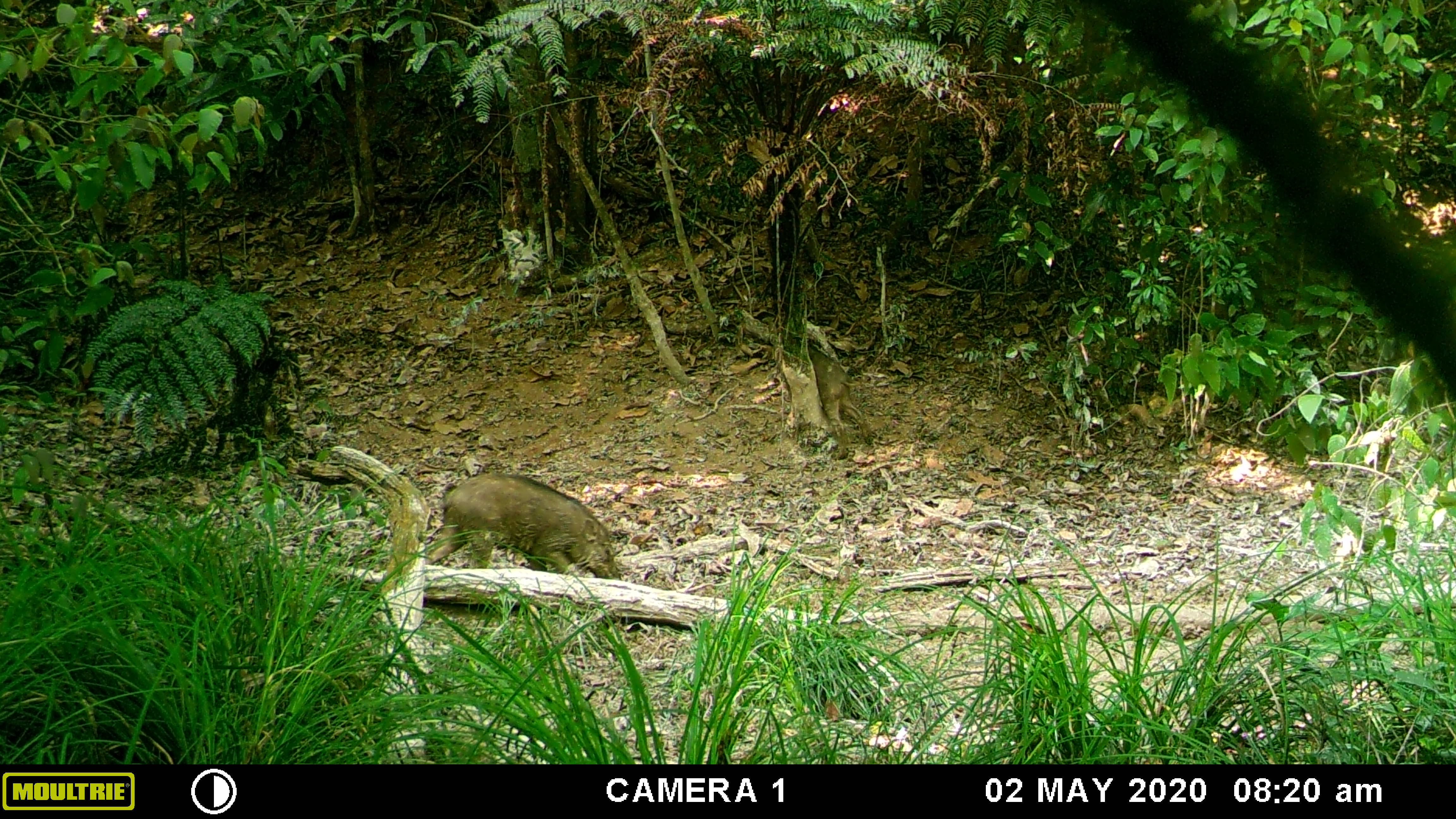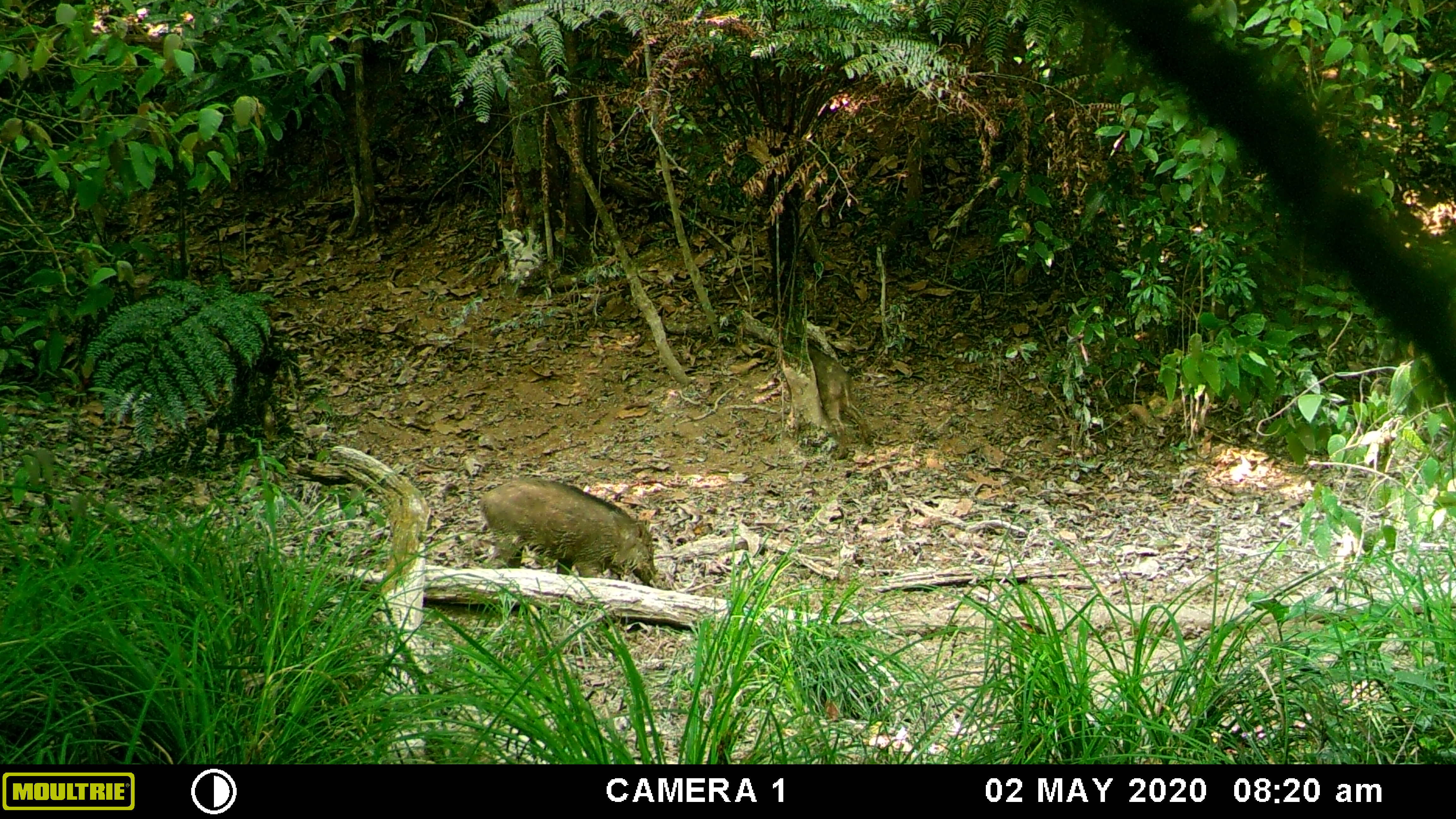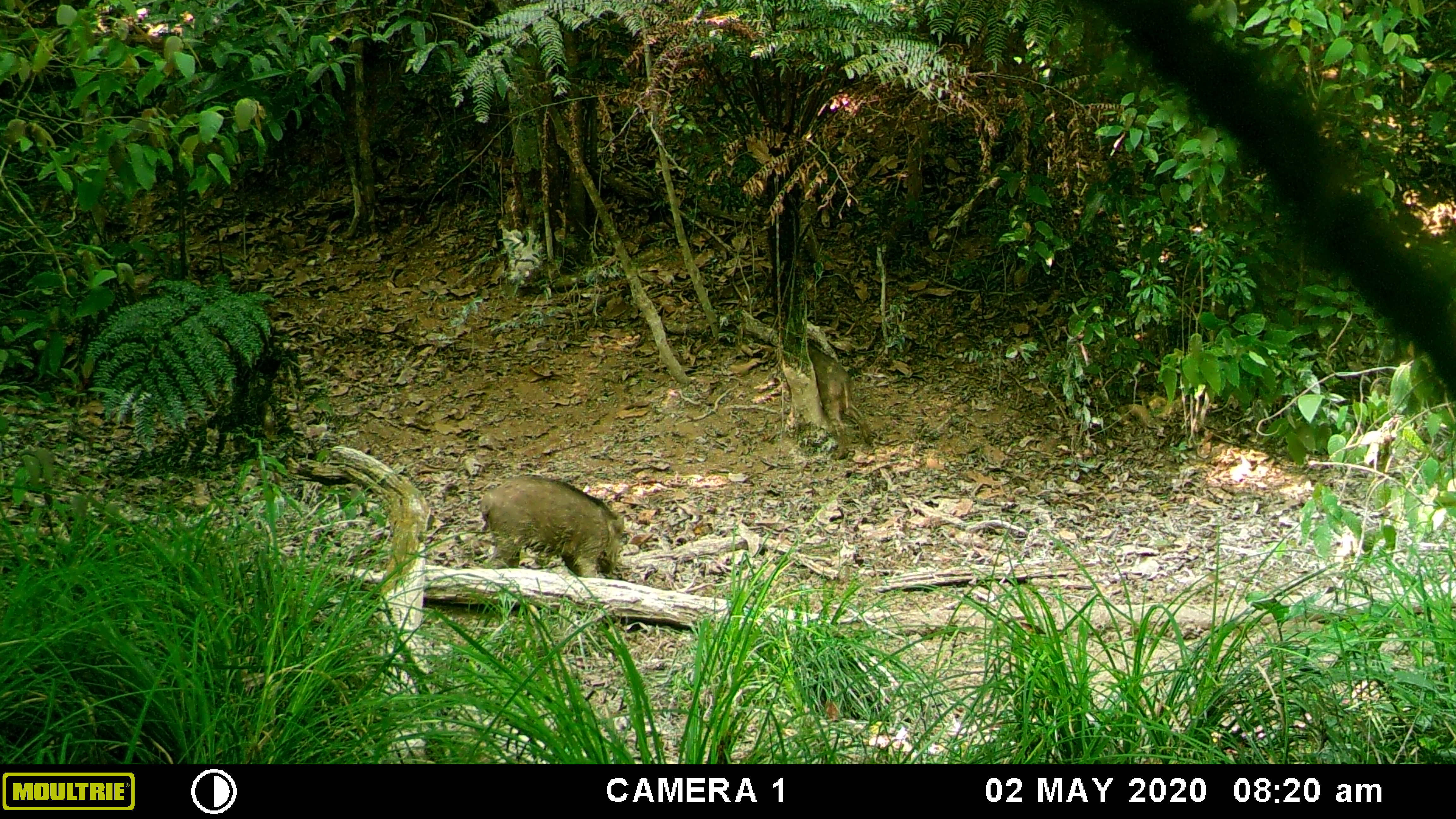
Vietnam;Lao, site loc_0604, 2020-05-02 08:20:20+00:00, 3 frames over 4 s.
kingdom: Animalia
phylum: Chordata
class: Mammalia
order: Artiodactyla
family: Suidae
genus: Sus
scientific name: Sus scrofa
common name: eurasian wild pig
Eurasian wild pig (Sus scrofa). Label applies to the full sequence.